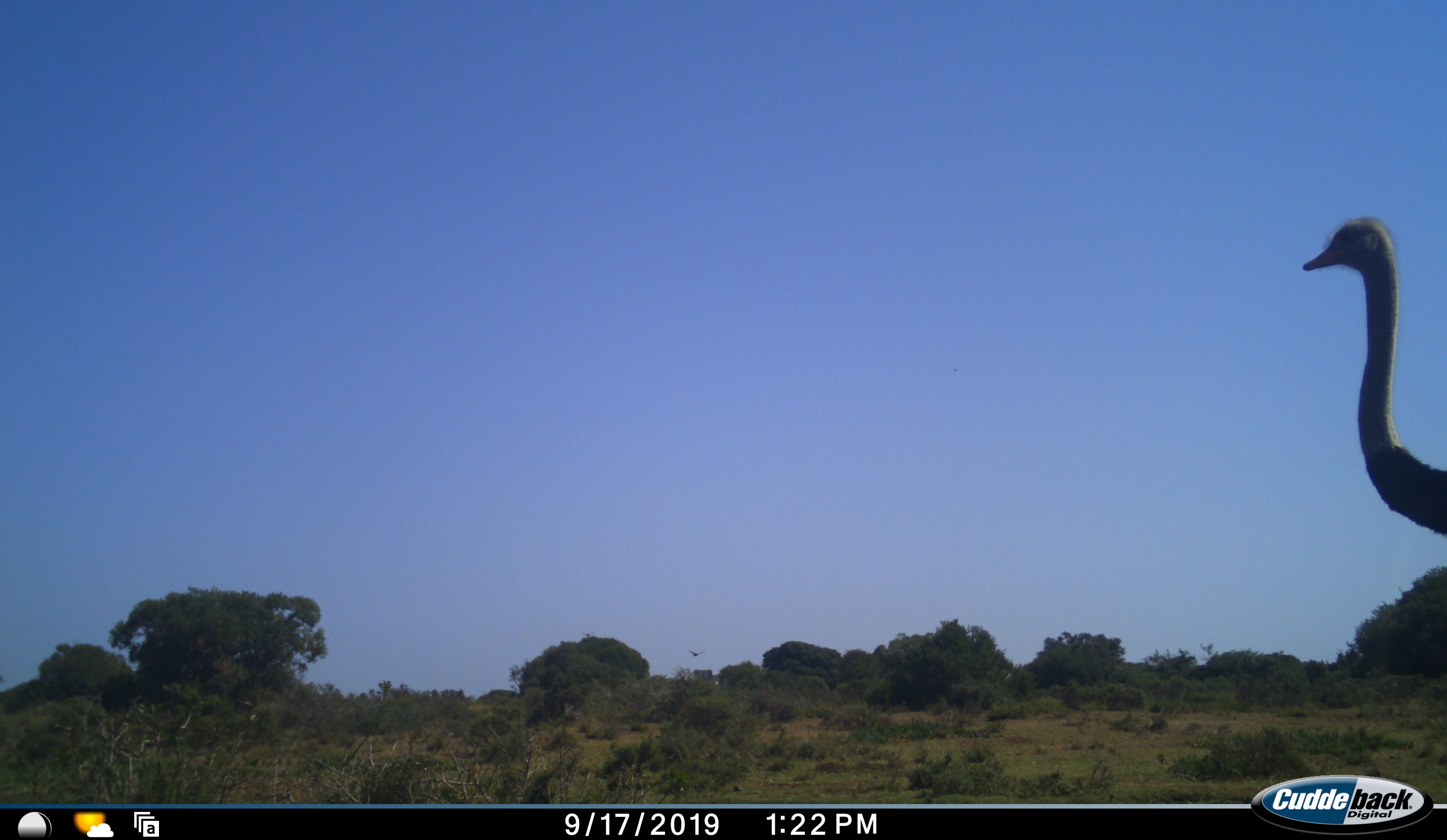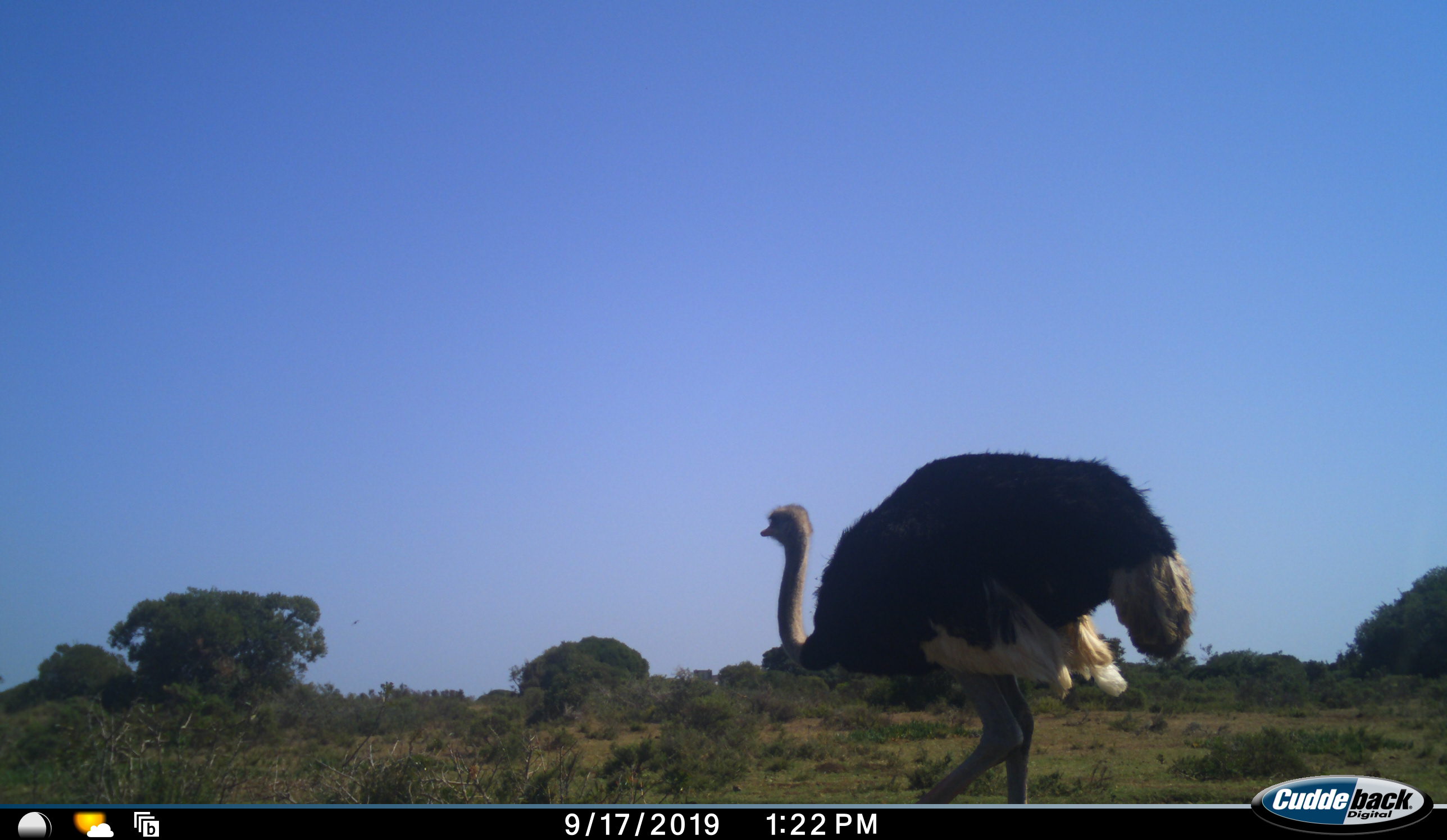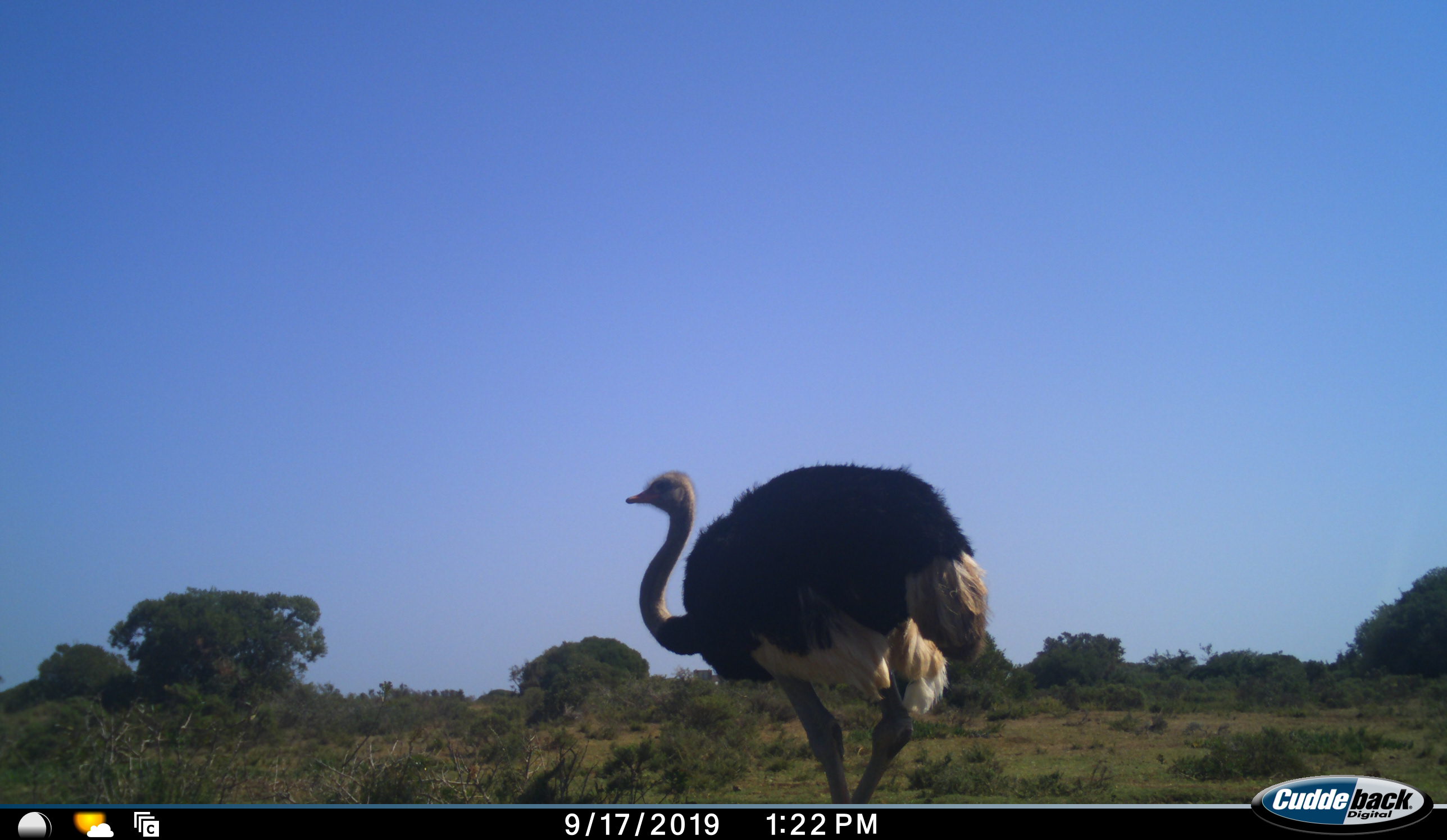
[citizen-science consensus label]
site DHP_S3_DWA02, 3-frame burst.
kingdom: Animalia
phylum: Chordata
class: Aves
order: Struthioniformes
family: Struthionidae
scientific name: Struthionidae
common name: ostrich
Ostrich (Struthionidae), count 1. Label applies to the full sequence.